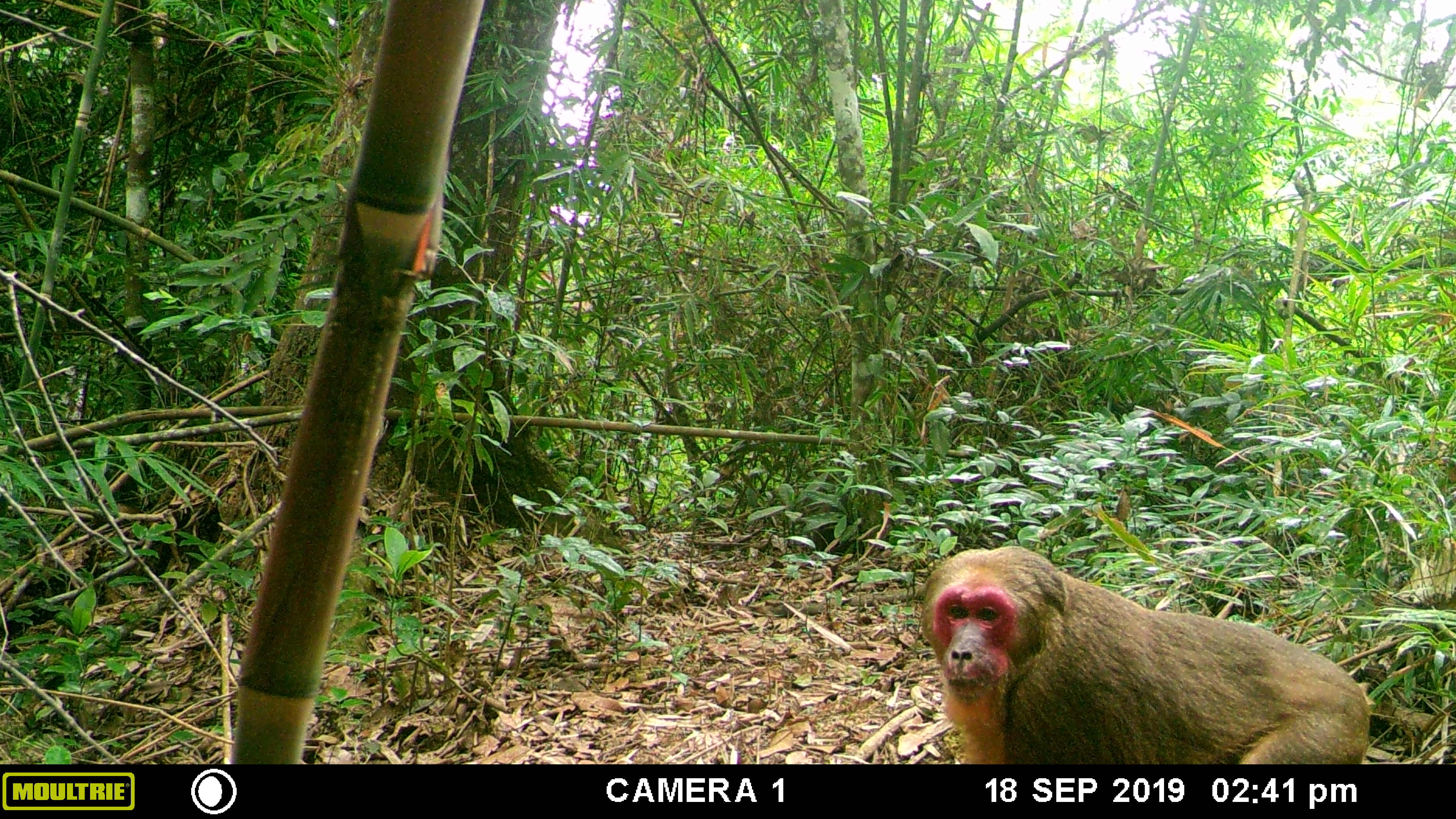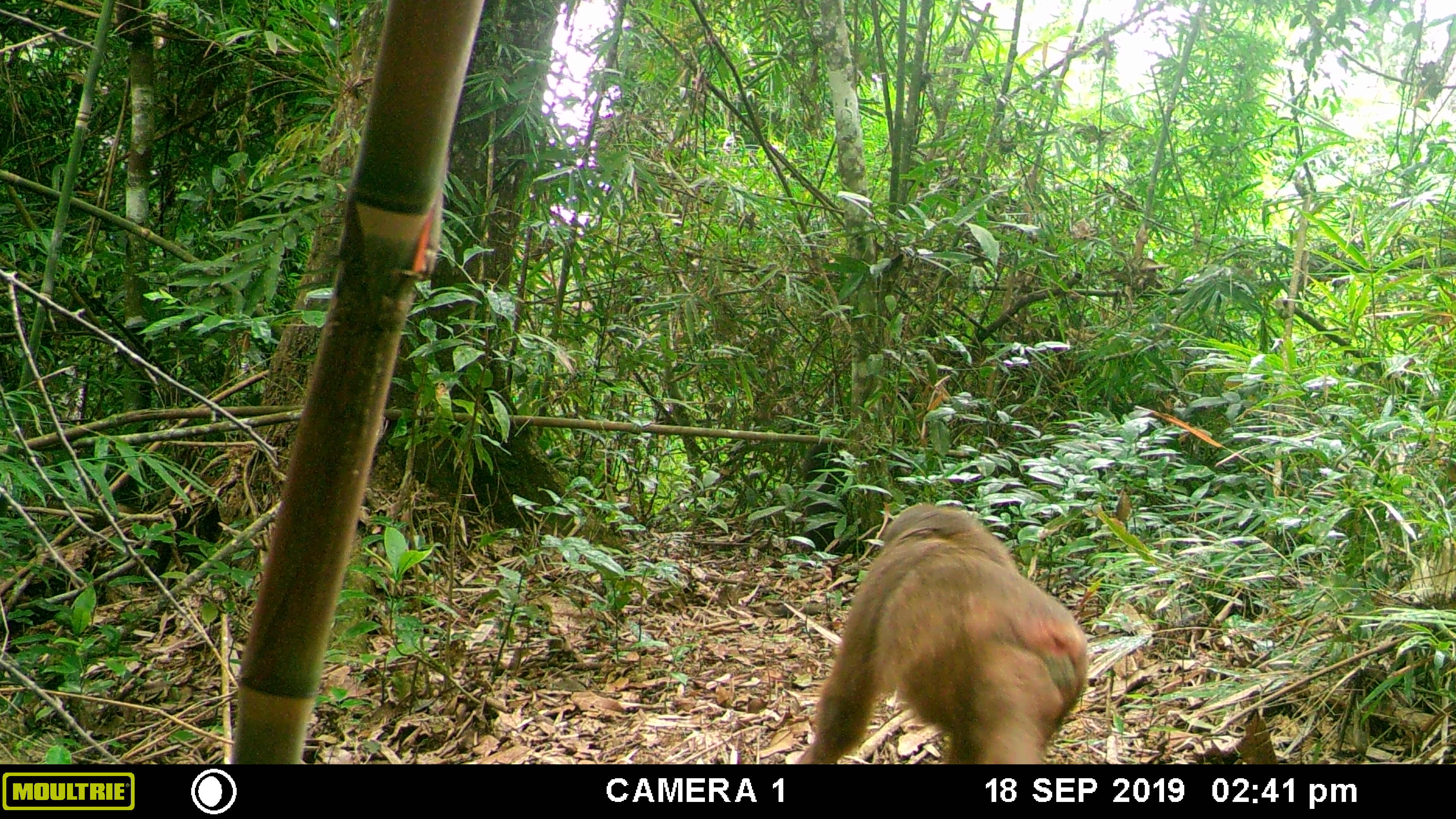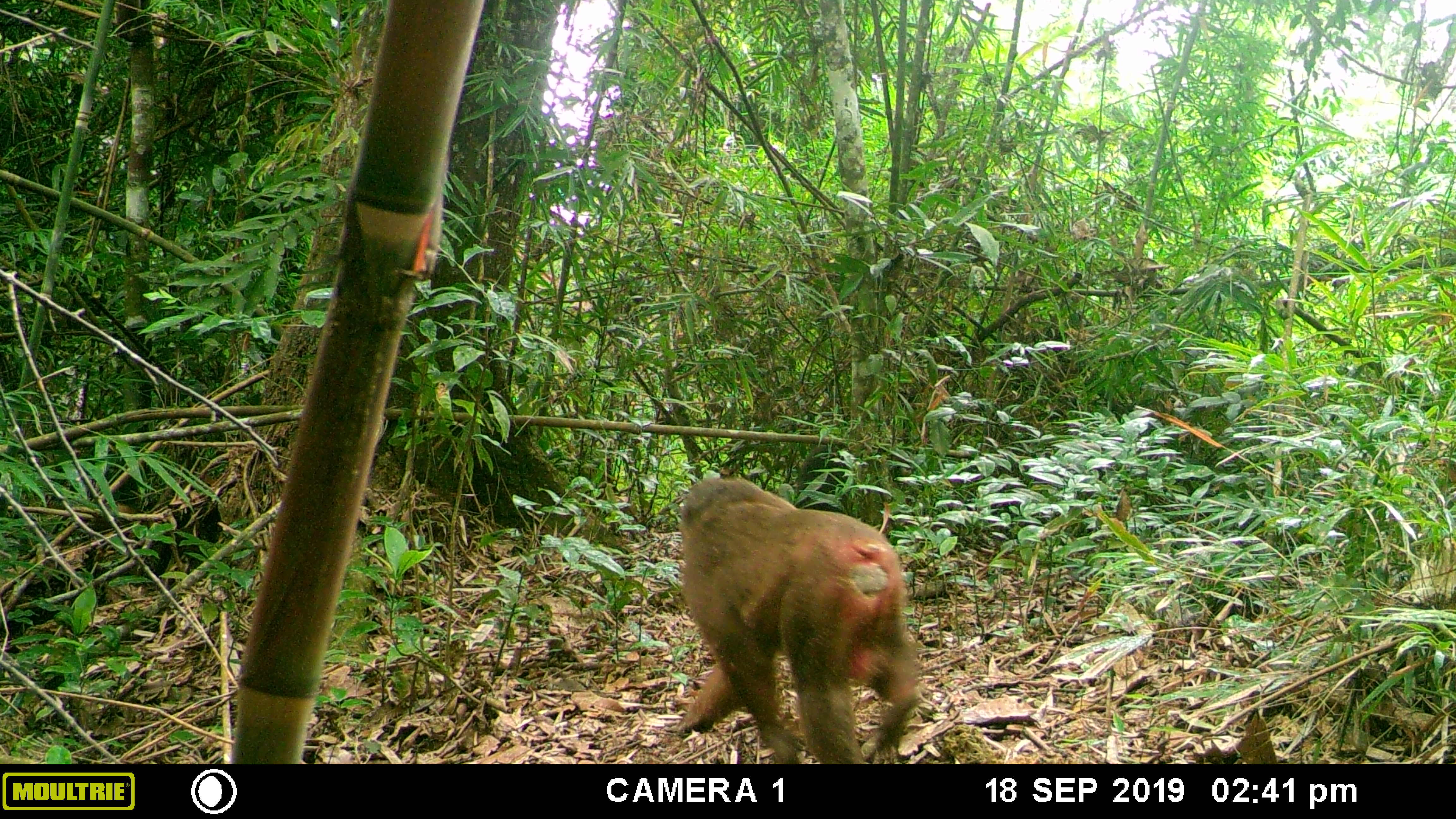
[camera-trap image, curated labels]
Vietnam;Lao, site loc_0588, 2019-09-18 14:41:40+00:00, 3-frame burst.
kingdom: Animalia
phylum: Chordata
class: Mammalia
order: Primates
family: Cercopithecidae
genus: Macaca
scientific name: Macaca arctoides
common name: stump-tailed macaque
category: stump tailed macaque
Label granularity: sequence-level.